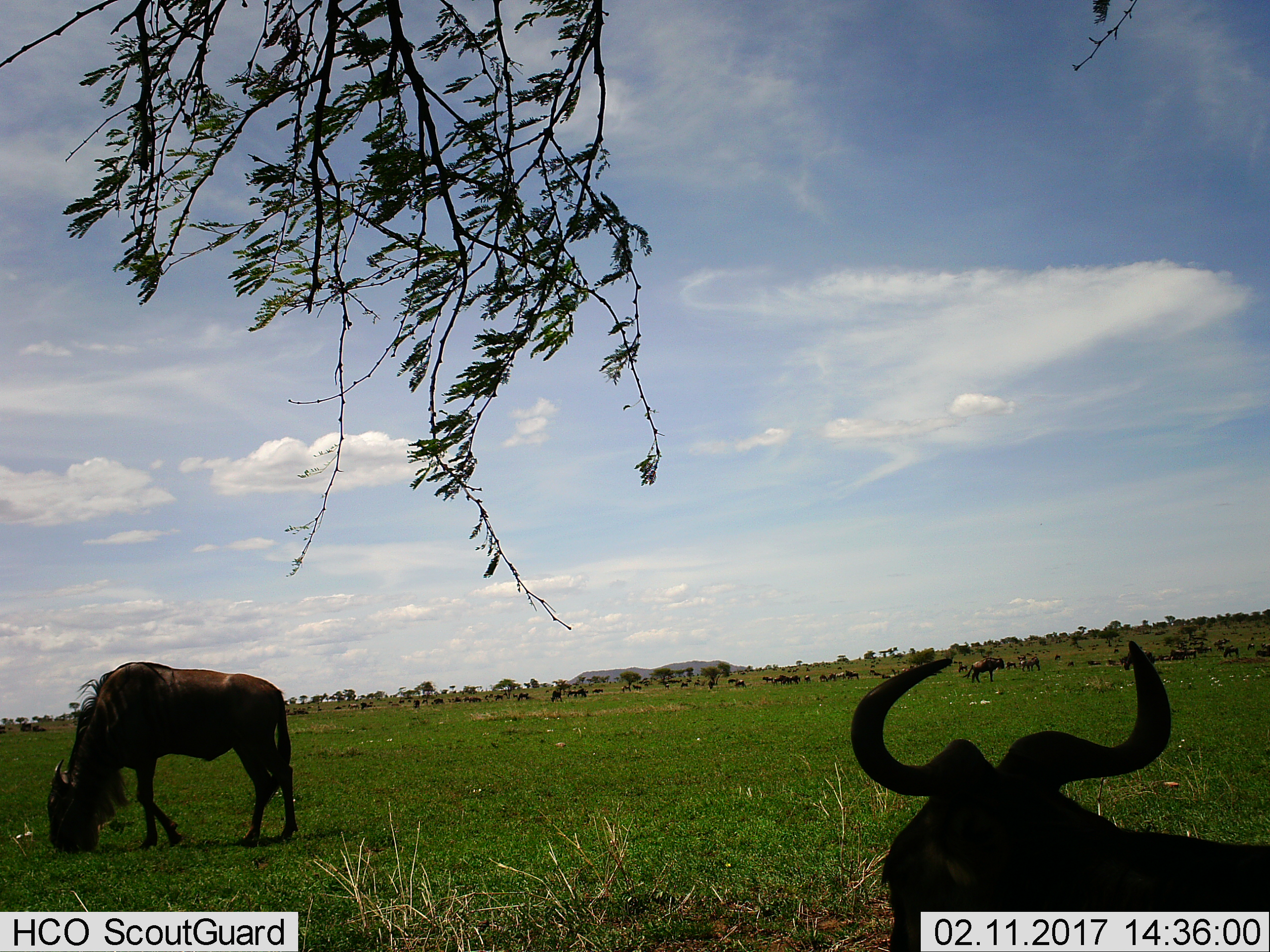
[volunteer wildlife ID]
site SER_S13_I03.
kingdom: Animalia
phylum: Chordata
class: Mammalia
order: Artiodactyla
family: Bovidae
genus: Connochaetes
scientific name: Connochaetes taurinus taurinus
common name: blue wildebeest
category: wildebeestblue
Wildebeestblue (blue wildebeest) (Connochaetes taurinus taurinus), count 11-50. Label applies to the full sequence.